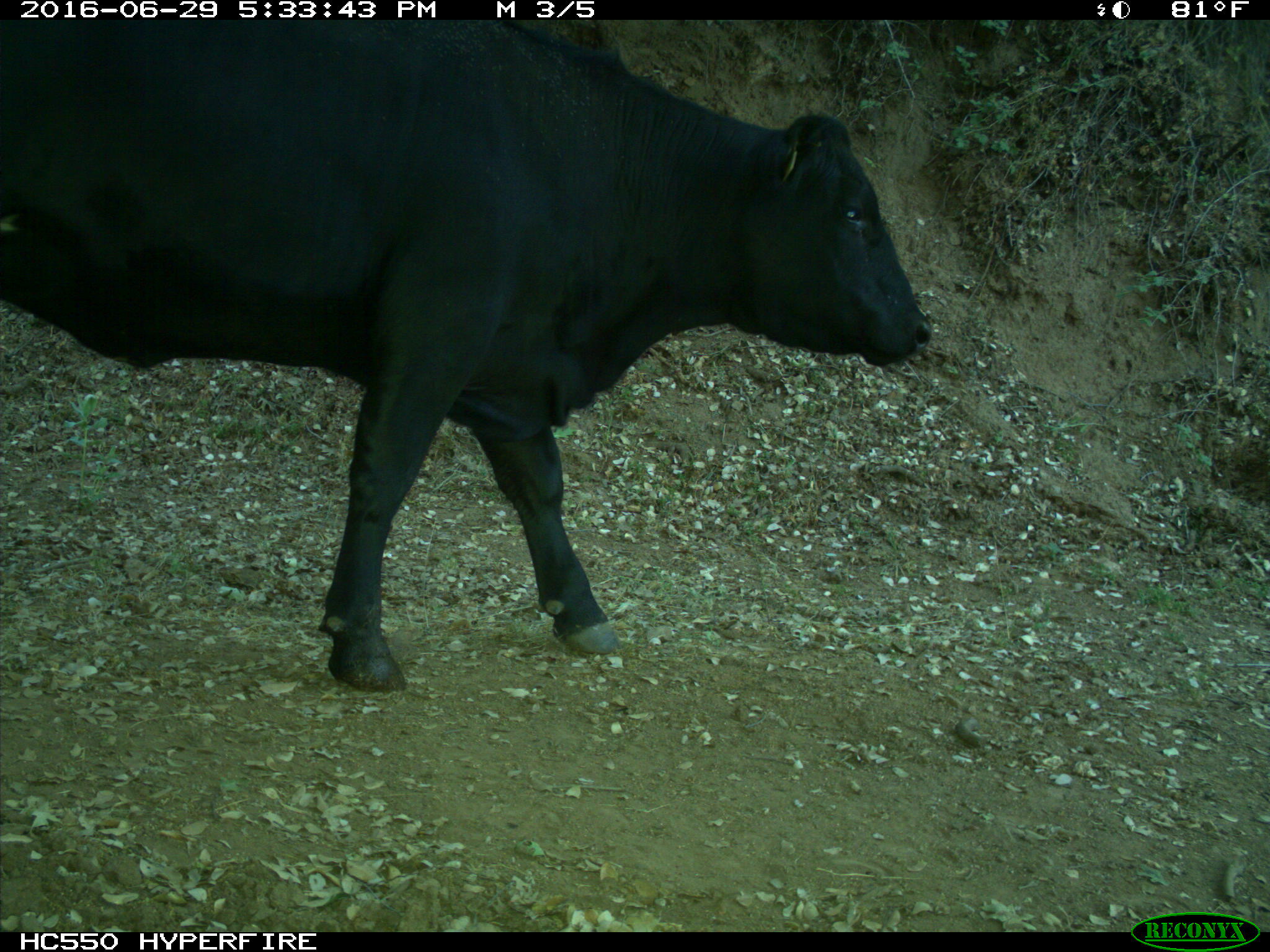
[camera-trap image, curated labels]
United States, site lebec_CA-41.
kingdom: Animalia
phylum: Chordata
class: Mammalia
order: Artiodactyla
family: Bovidae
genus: Bos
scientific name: Bos taurus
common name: domestic cow